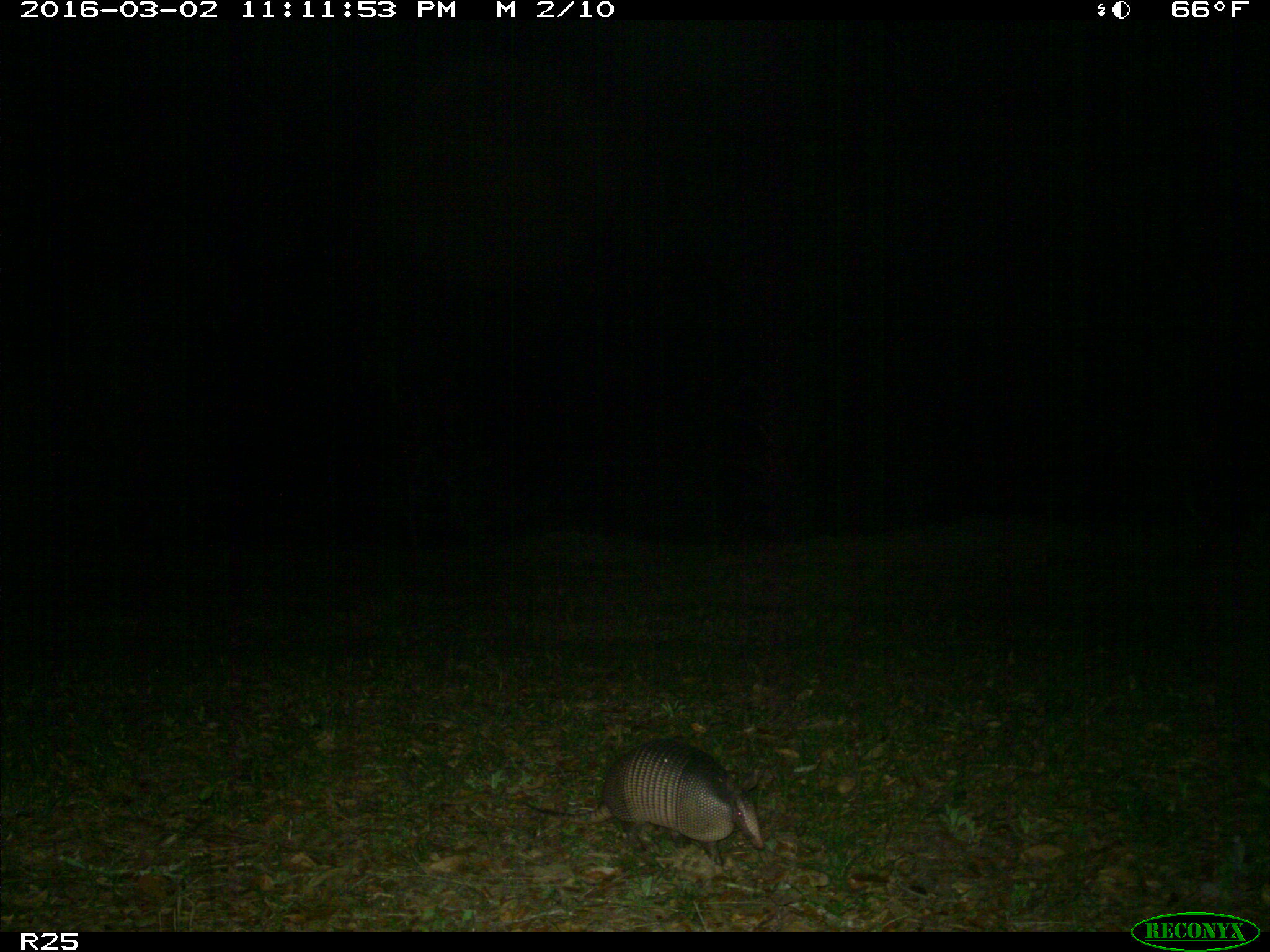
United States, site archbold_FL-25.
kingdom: Animalia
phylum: Chordata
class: Mammalia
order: Cingulata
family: Dasypodidae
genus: Dasypus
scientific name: Dasypus novemcinctus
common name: nine-banded armadillo